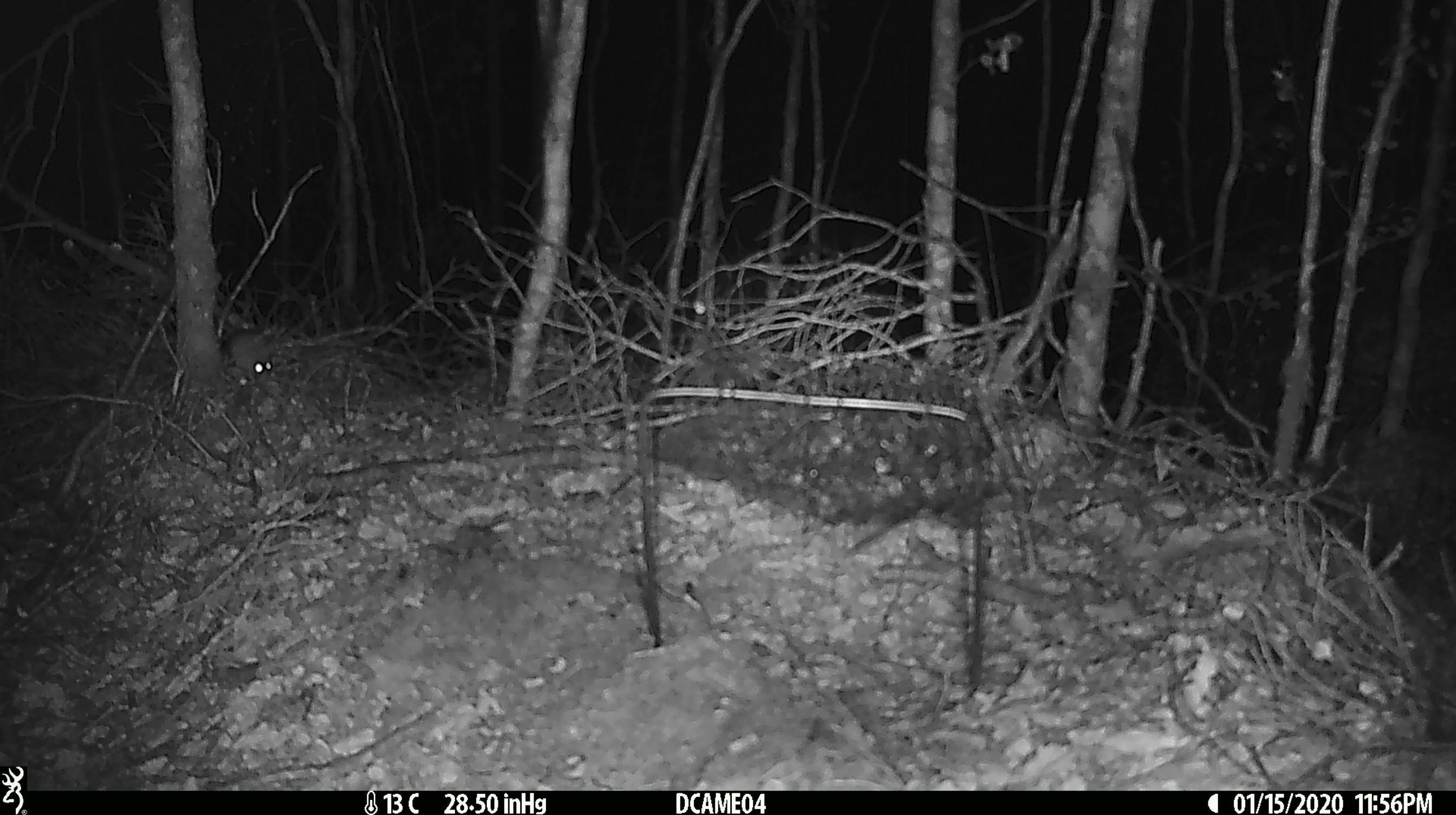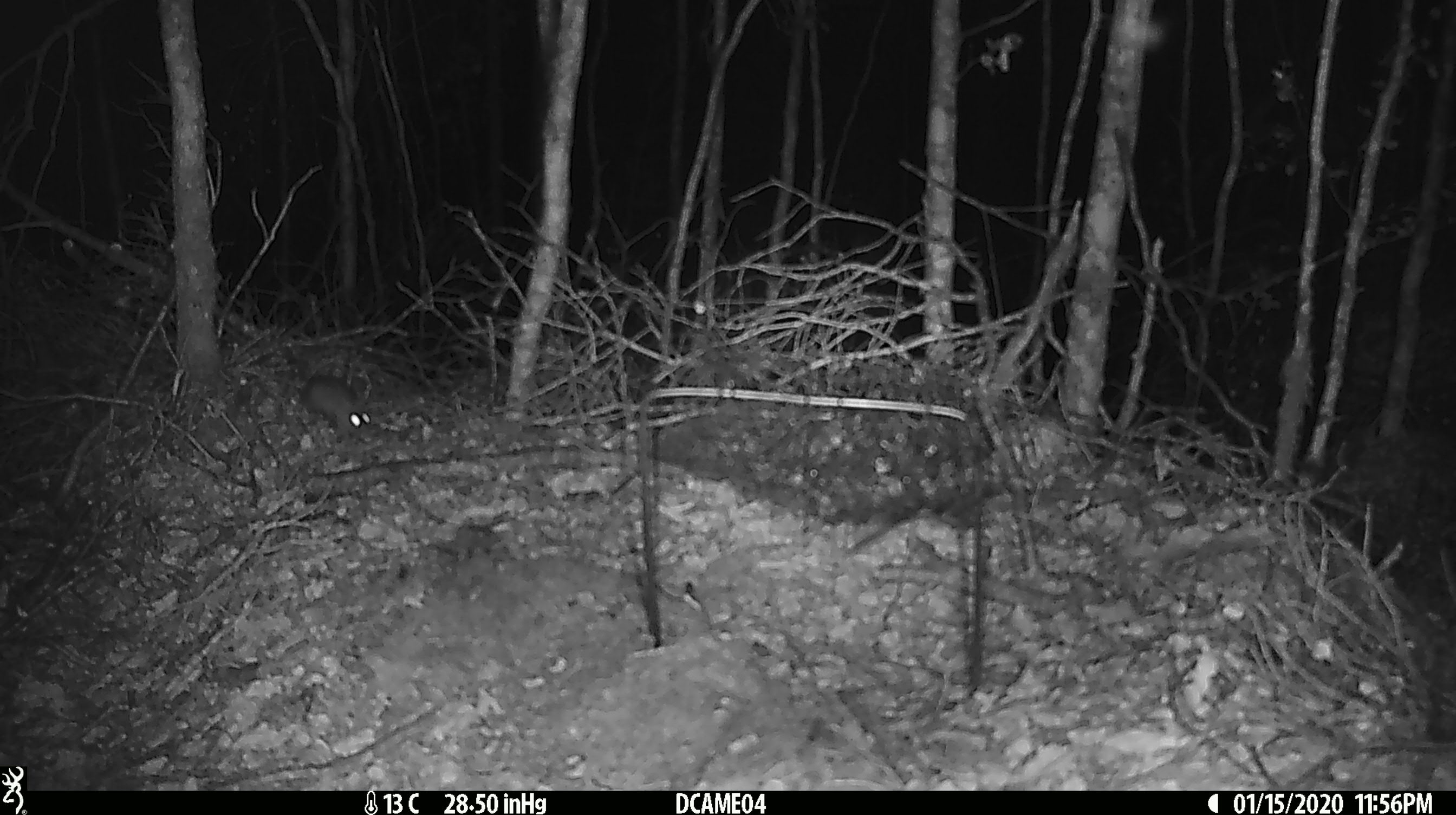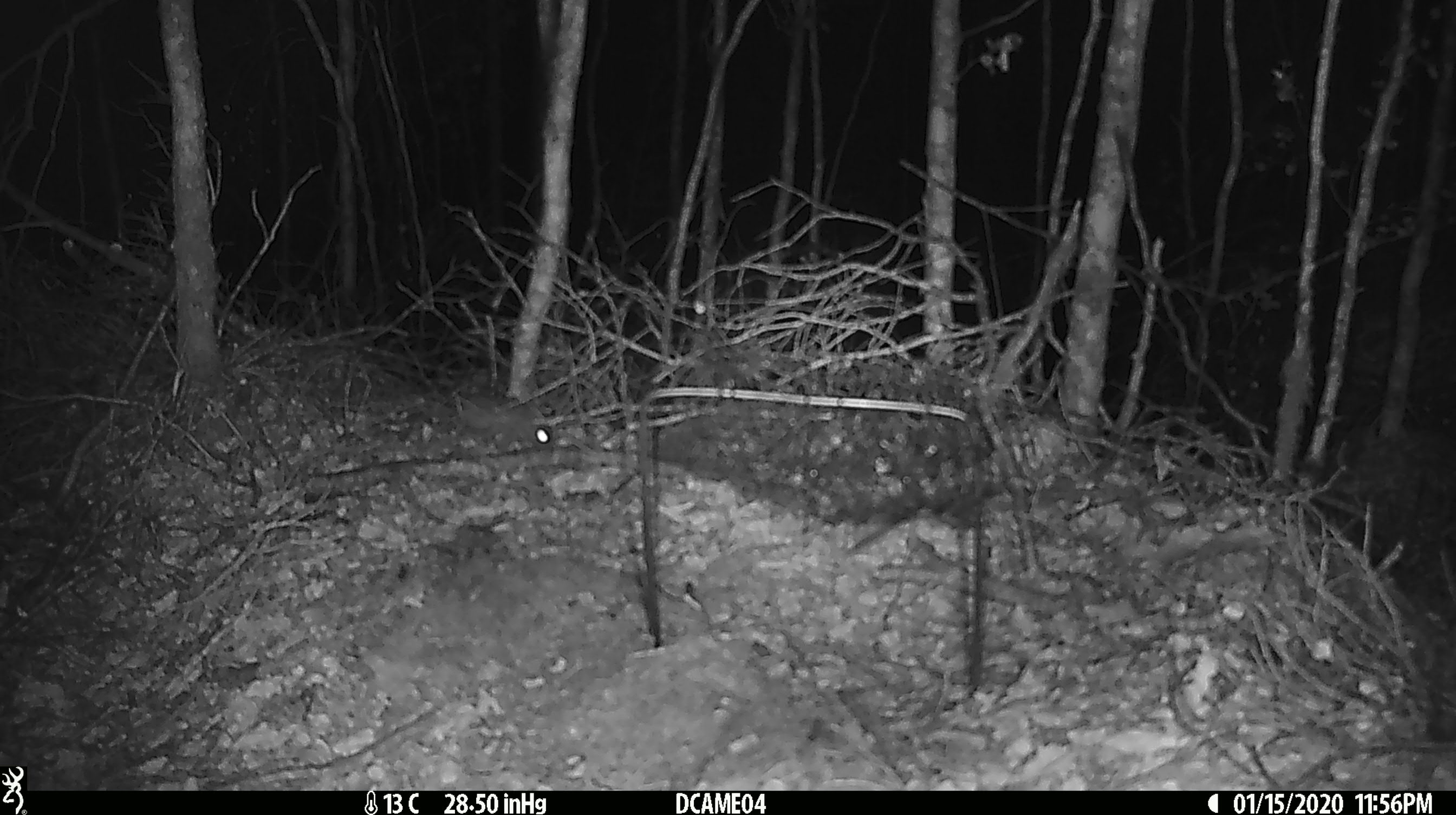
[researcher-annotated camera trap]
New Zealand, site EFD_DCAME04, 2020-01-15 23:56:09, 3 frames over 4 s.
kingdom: Animalia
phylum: Chordata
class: Mammalia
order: Rodentia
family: Muridae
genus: Mus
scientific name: Mus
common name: mouse